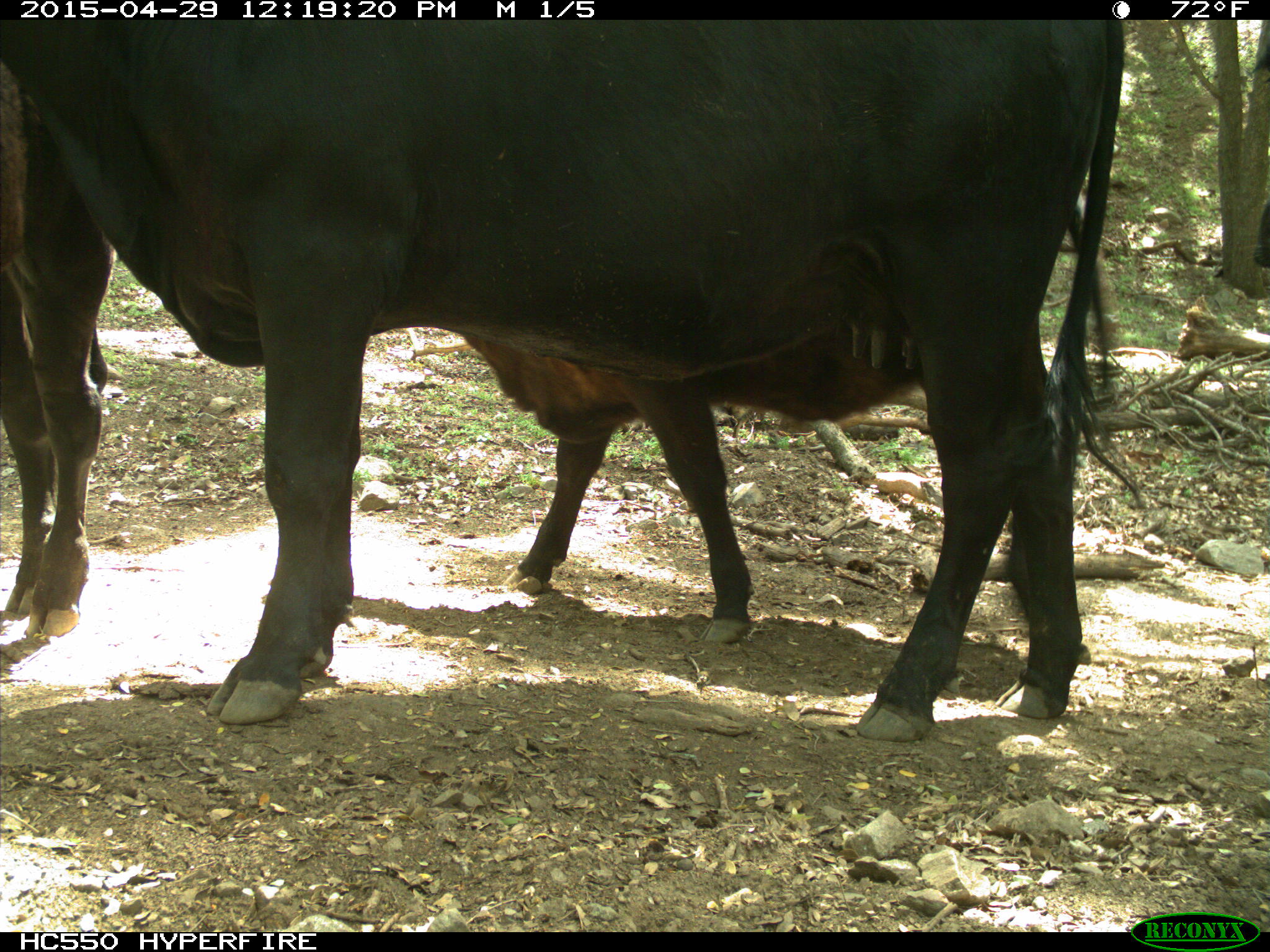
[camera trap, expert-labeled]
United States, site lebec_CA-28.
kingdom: Animalia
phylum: Chordata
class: Mammalia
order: Artiodactyla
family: Bovidae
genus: Bos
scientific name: Bos taurus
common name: domestic cow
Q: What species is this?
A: Bos taurus (domestic cow).